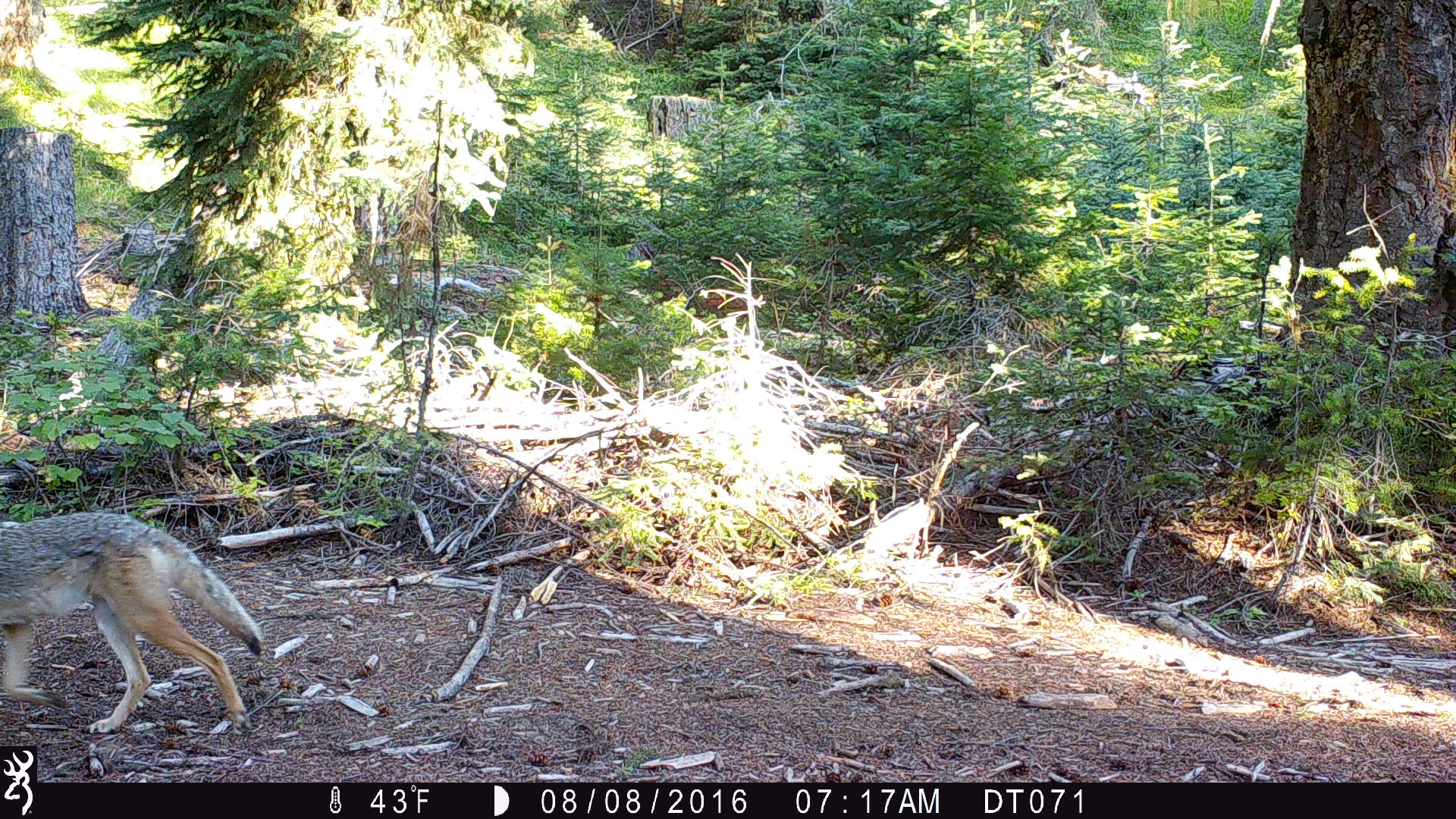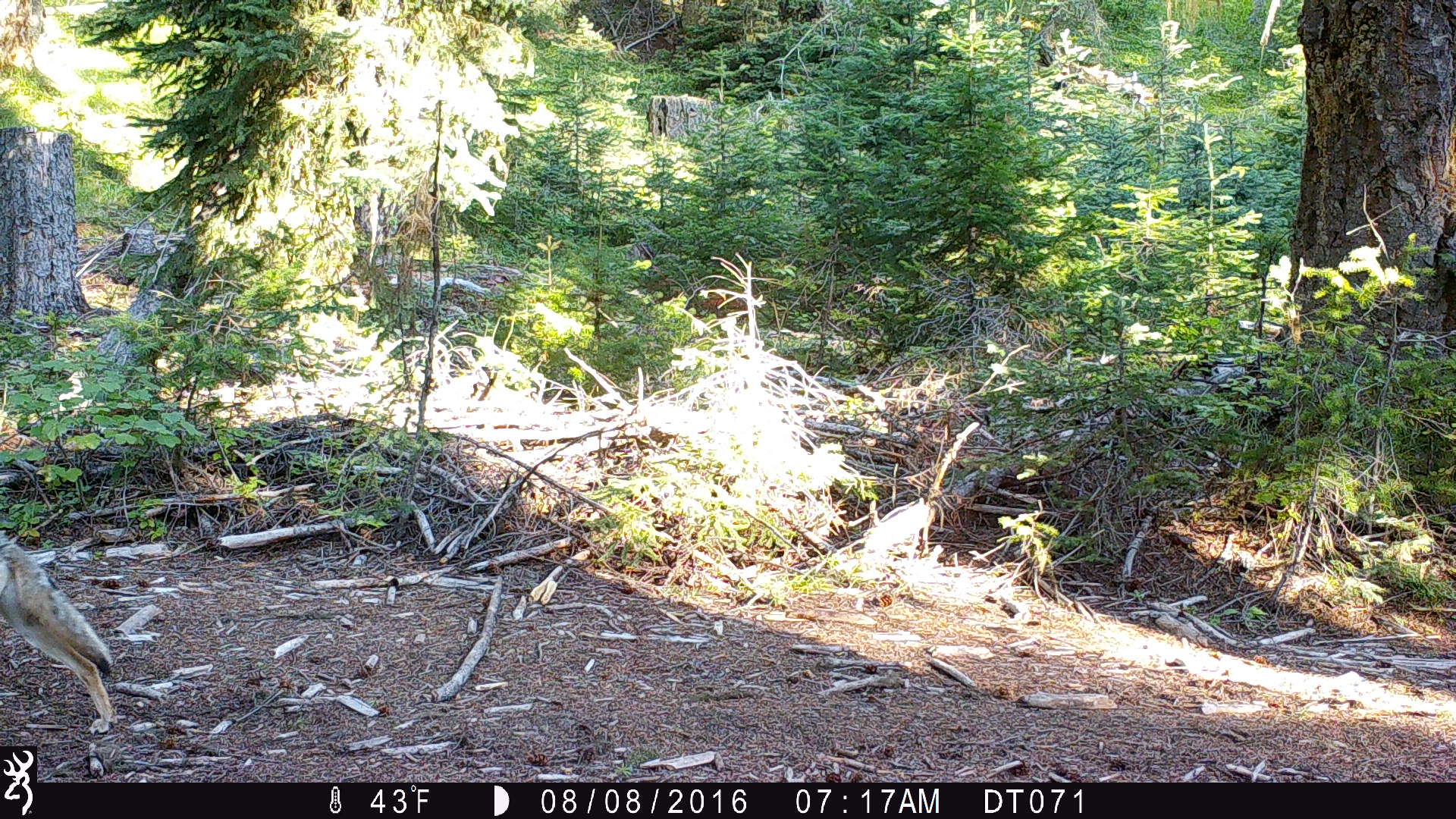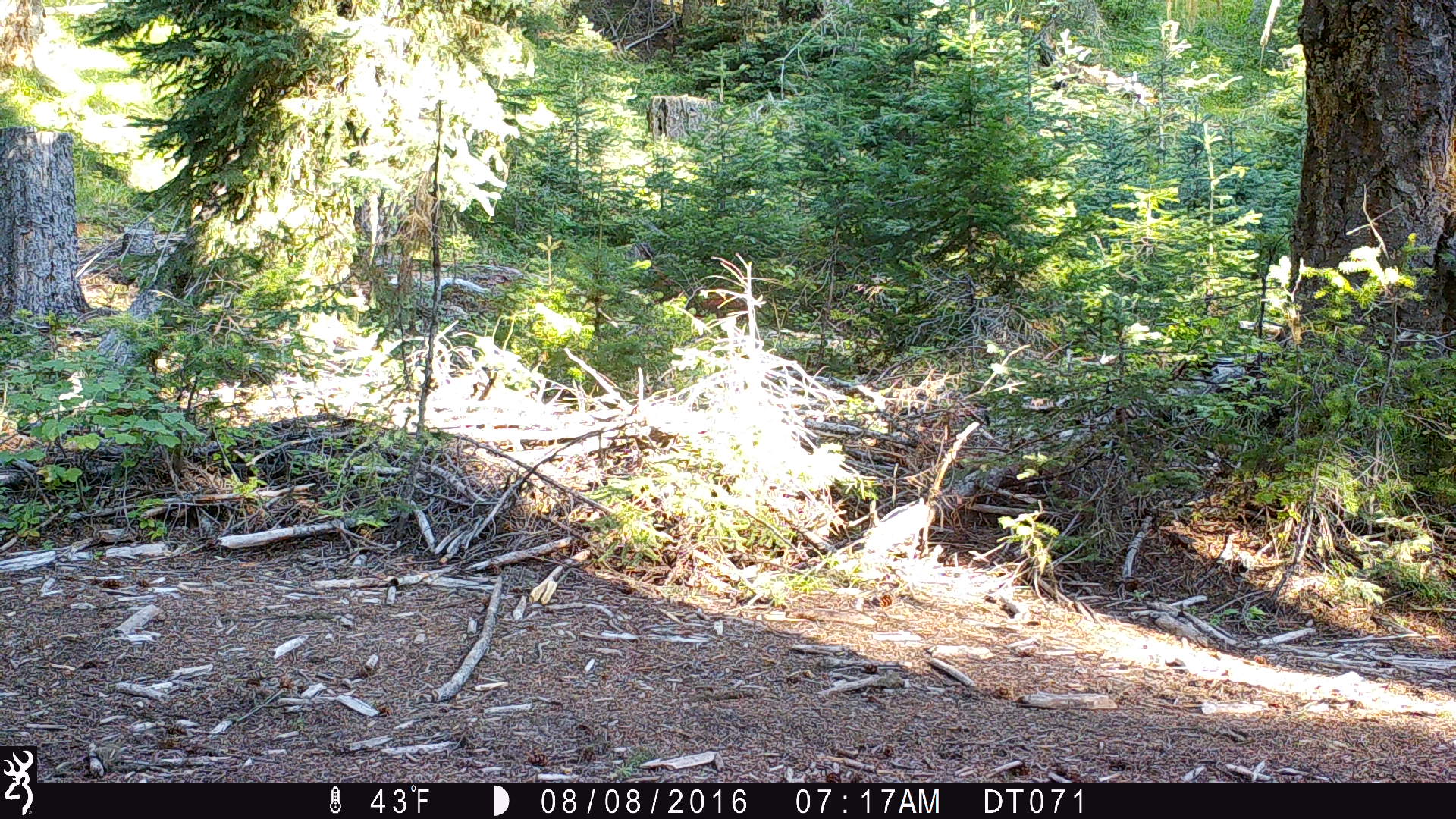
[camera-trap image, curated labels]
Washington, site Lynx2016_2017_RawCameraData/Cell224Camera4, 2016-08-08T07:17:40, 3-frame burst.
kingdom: Animalia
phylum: Chordata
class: Mammalia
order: Carnivora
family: Canidae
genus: Canis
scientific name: Canis latrans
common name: coyote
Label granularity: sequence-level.